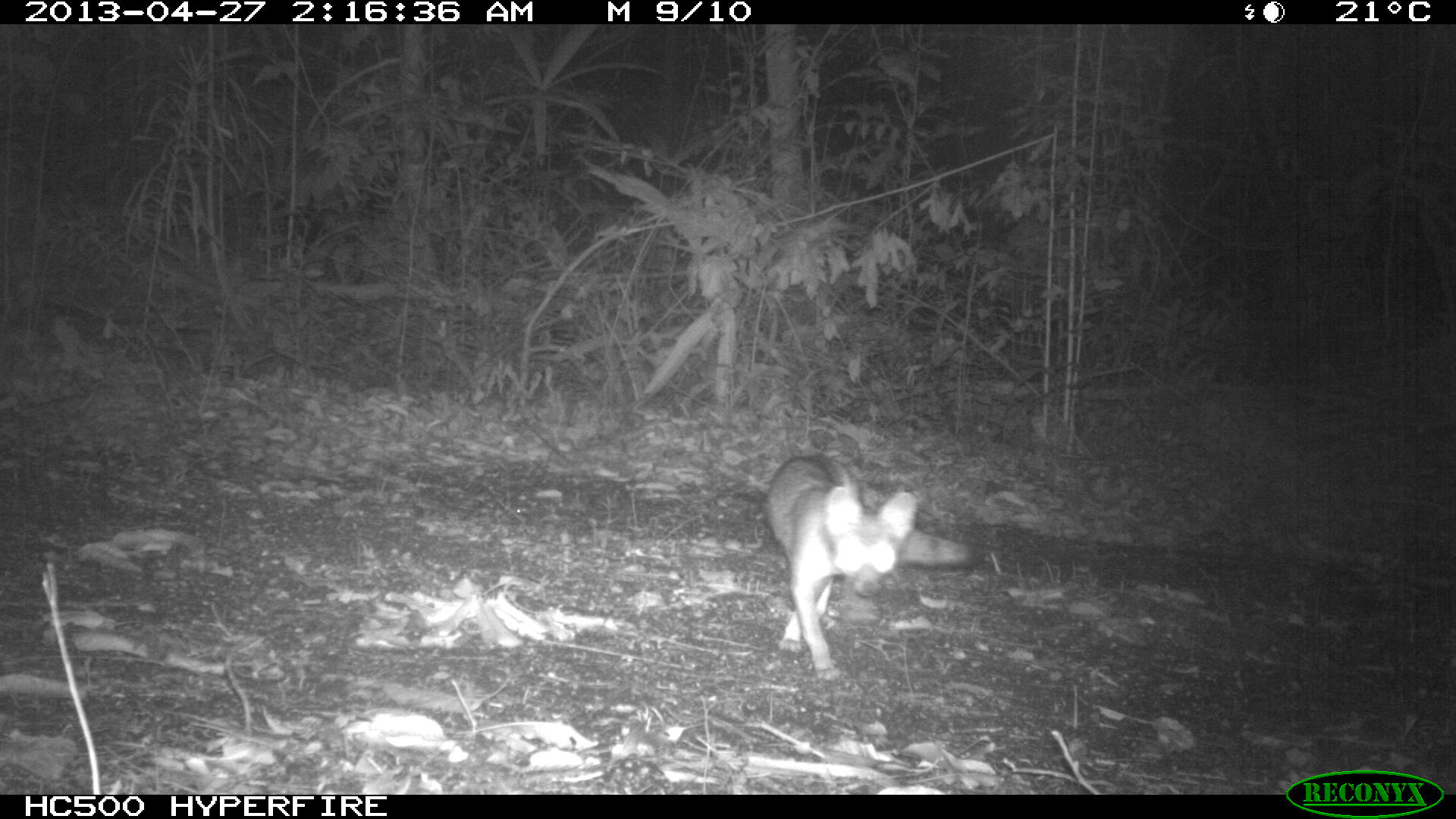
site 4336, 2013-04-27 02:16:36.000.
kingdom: Animalia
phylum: Chordata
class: Mammalia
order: Carnivora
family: Canidae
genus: Urocyon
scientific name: Urocyon cinereoargenteus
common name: gray fox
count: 1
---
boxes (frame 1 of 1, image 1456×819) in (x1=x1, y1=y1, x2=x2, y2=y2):
urocyon cinereoargenteus: (x1=763, y1=452, x2=971, y2=682)